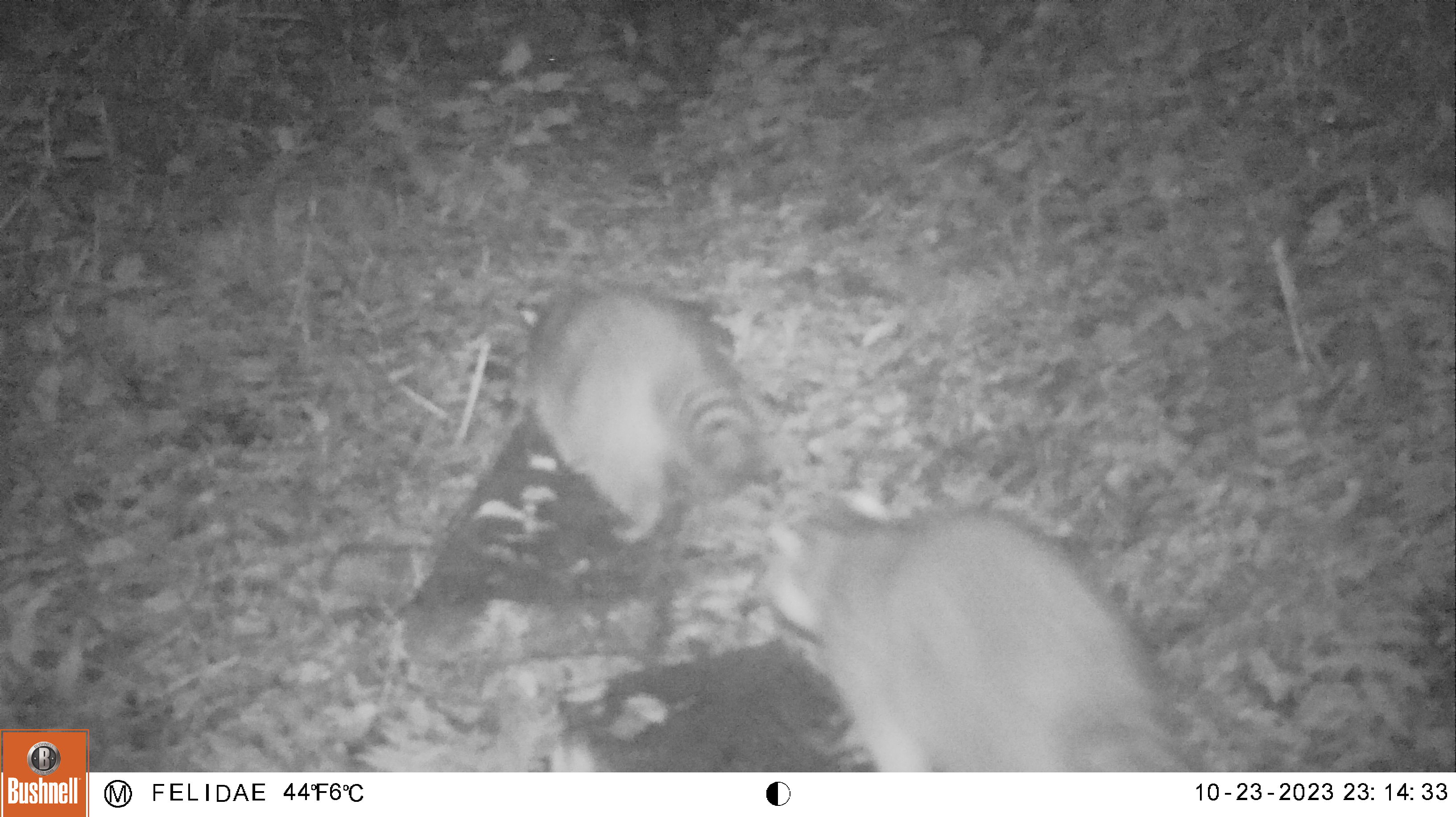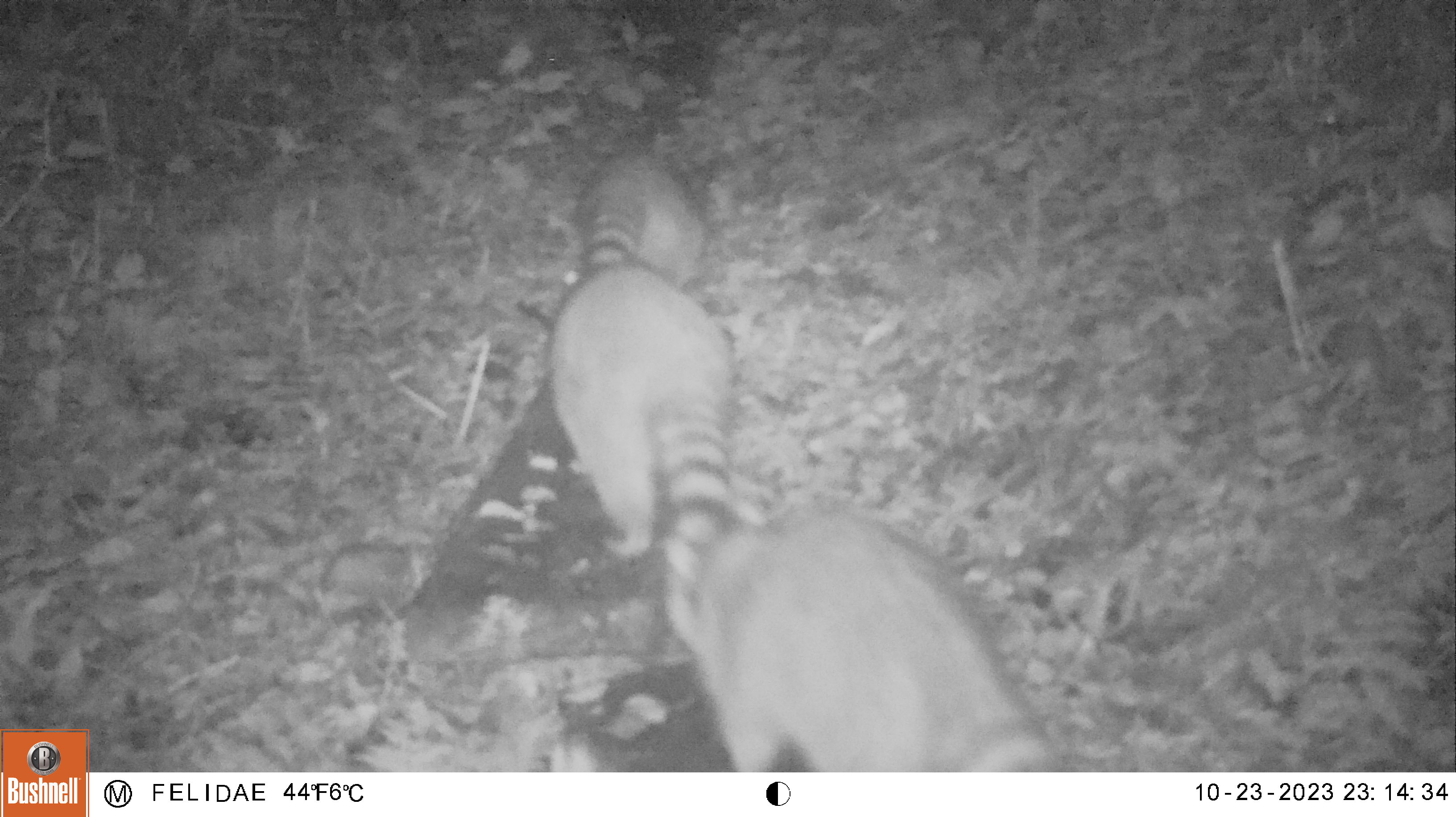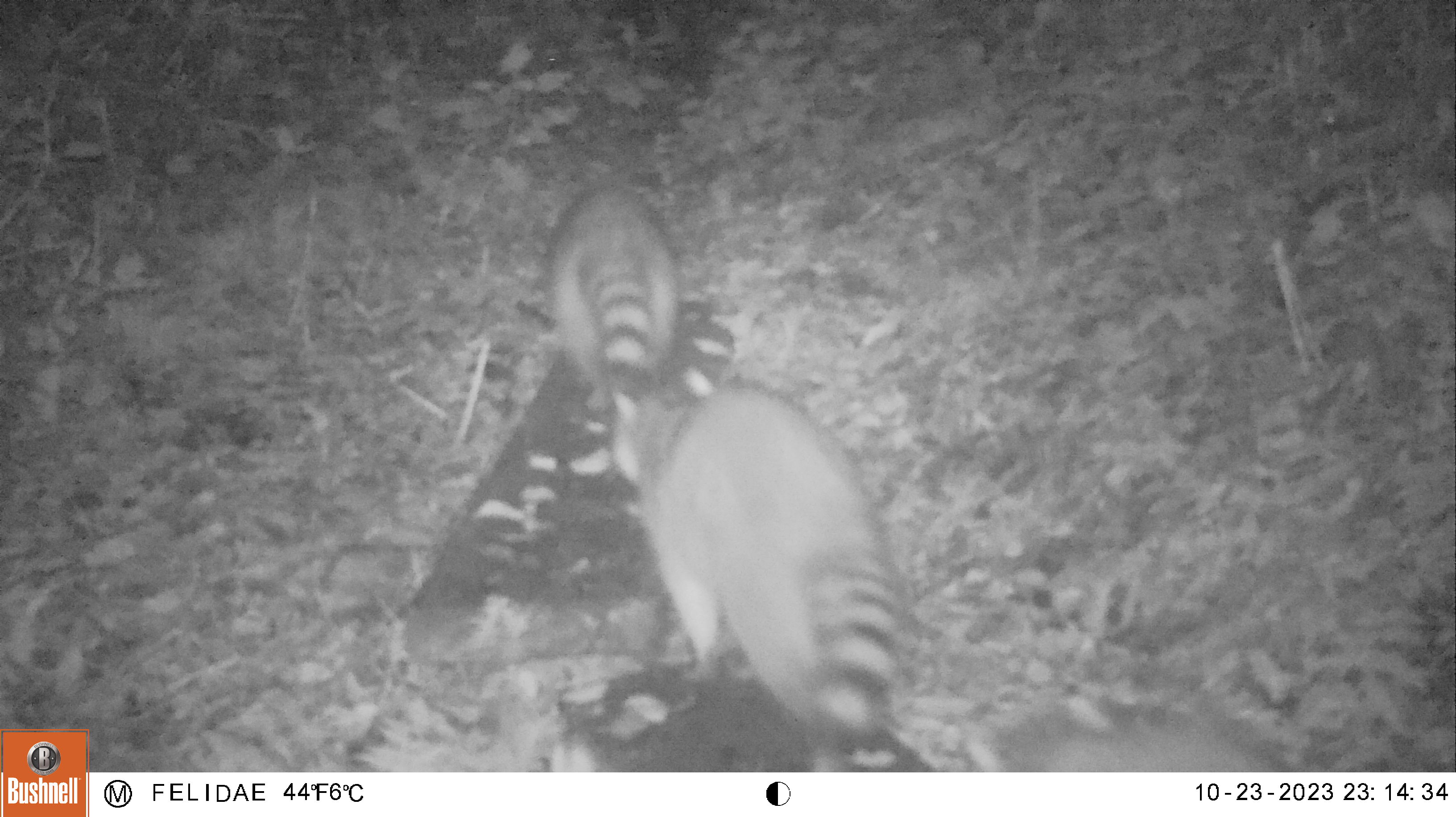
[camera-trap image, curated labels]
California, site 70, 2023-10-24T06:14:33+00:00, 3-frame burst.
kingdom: Animalia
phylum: Chordata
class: Mammalia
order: Carnivora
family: Procyonidae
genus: Procyon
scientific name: Procyon lotor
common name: raccoon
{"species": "raccoon (Procyon lotor)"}